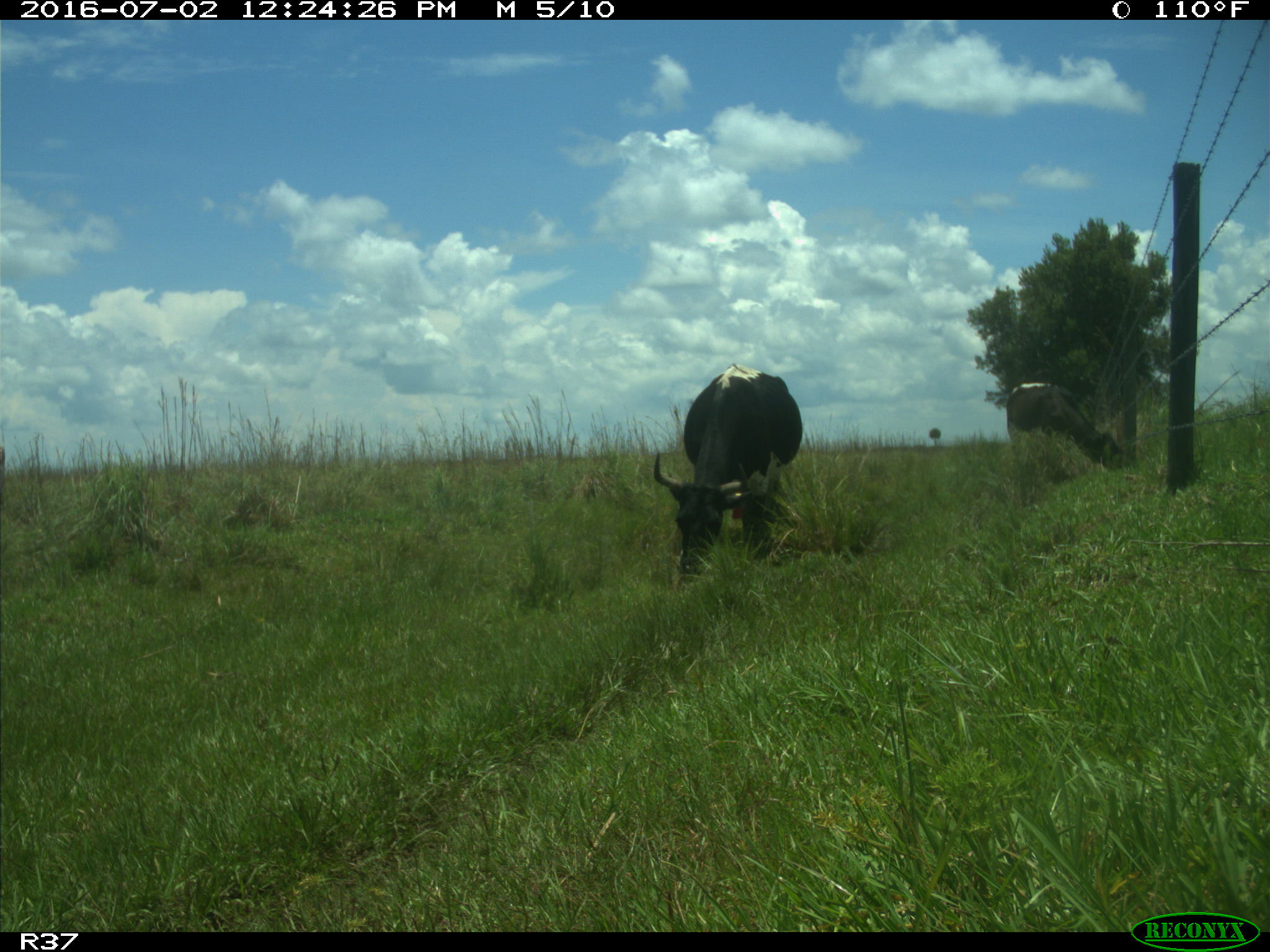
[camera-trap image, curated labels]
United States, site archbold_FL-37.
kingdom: Animalia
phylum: Chordata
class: Mammalia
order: Artiodactyla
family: Bovidae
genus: Bos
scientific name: Bos taurus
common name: domestic cow